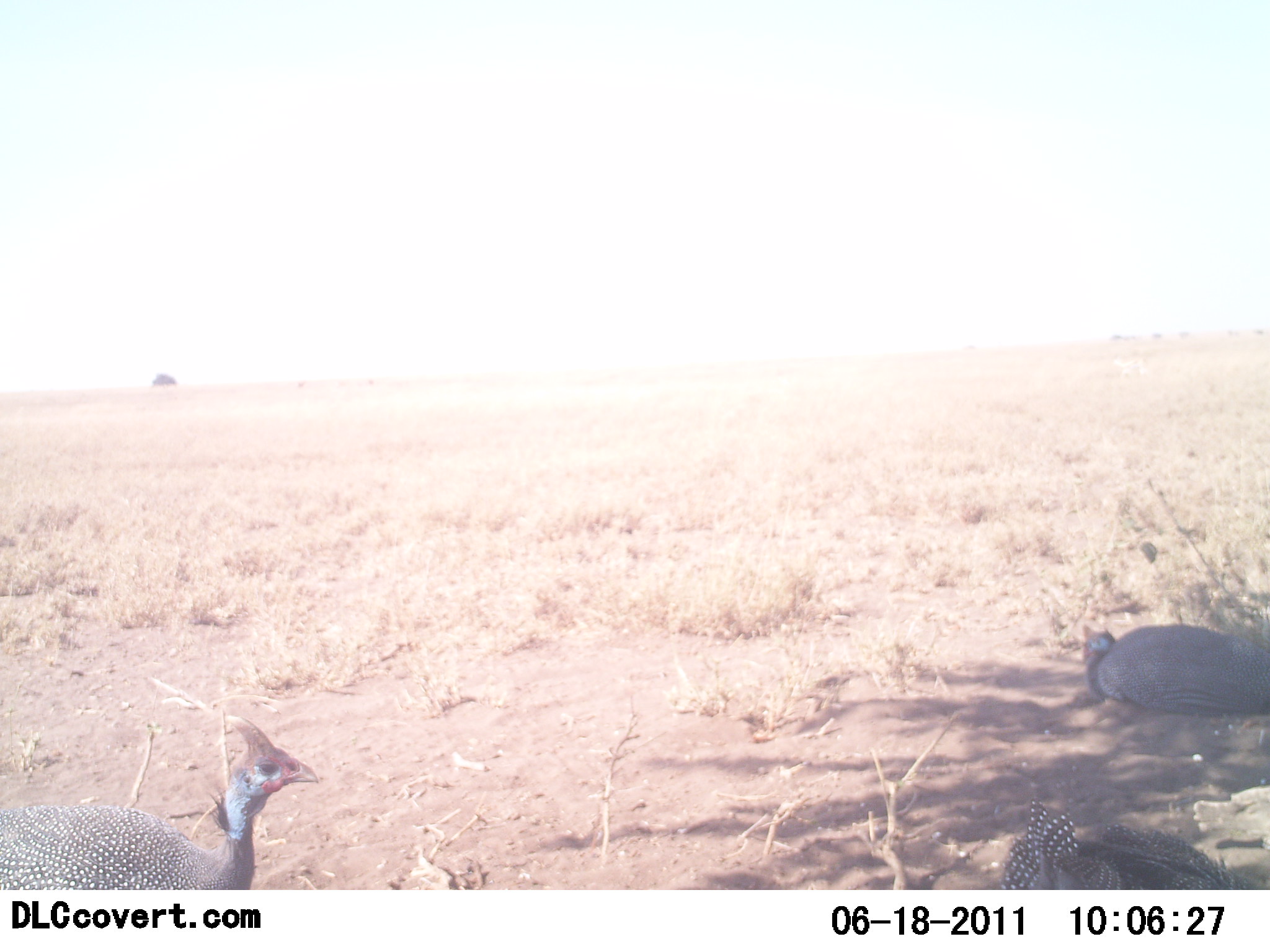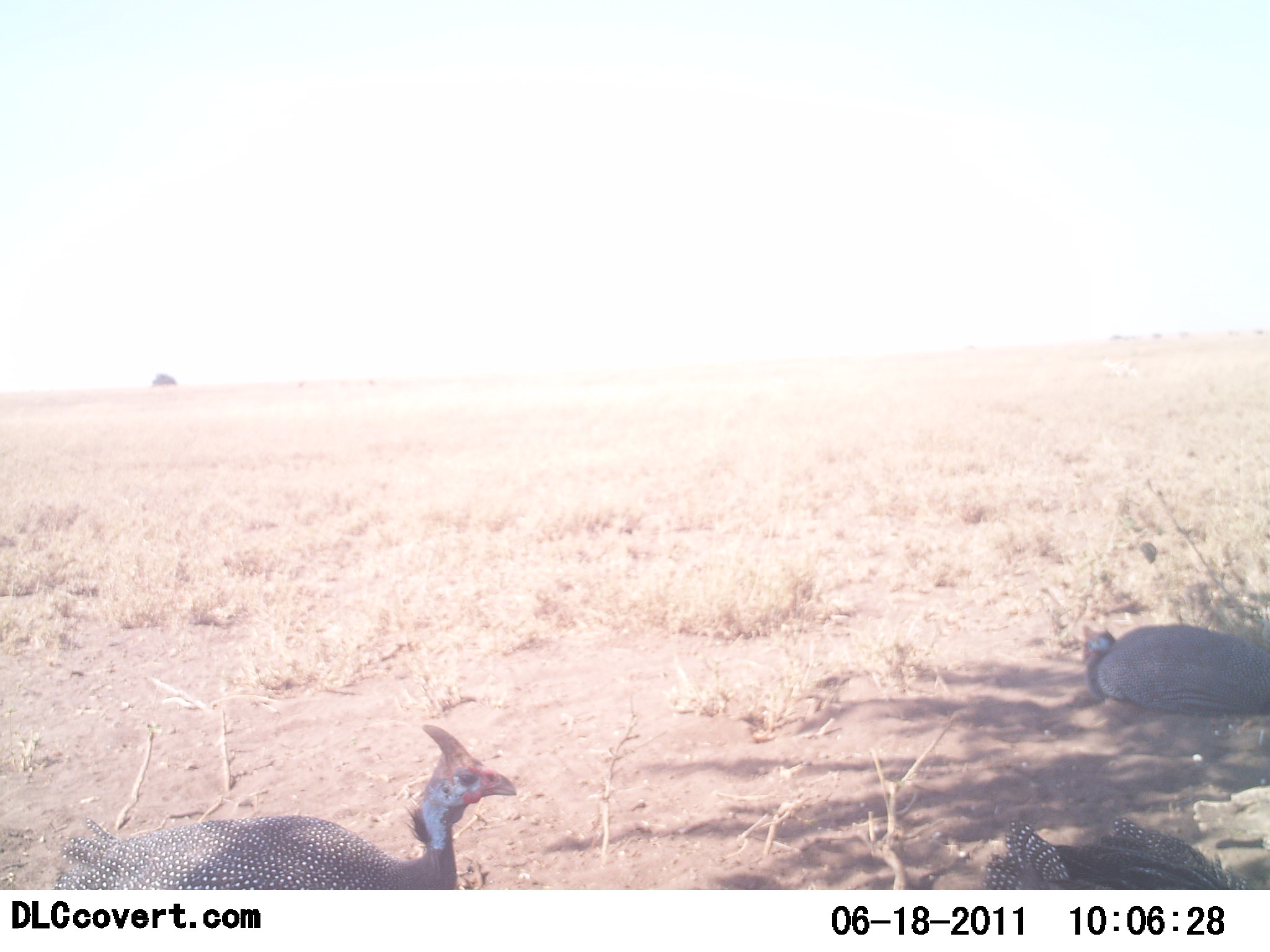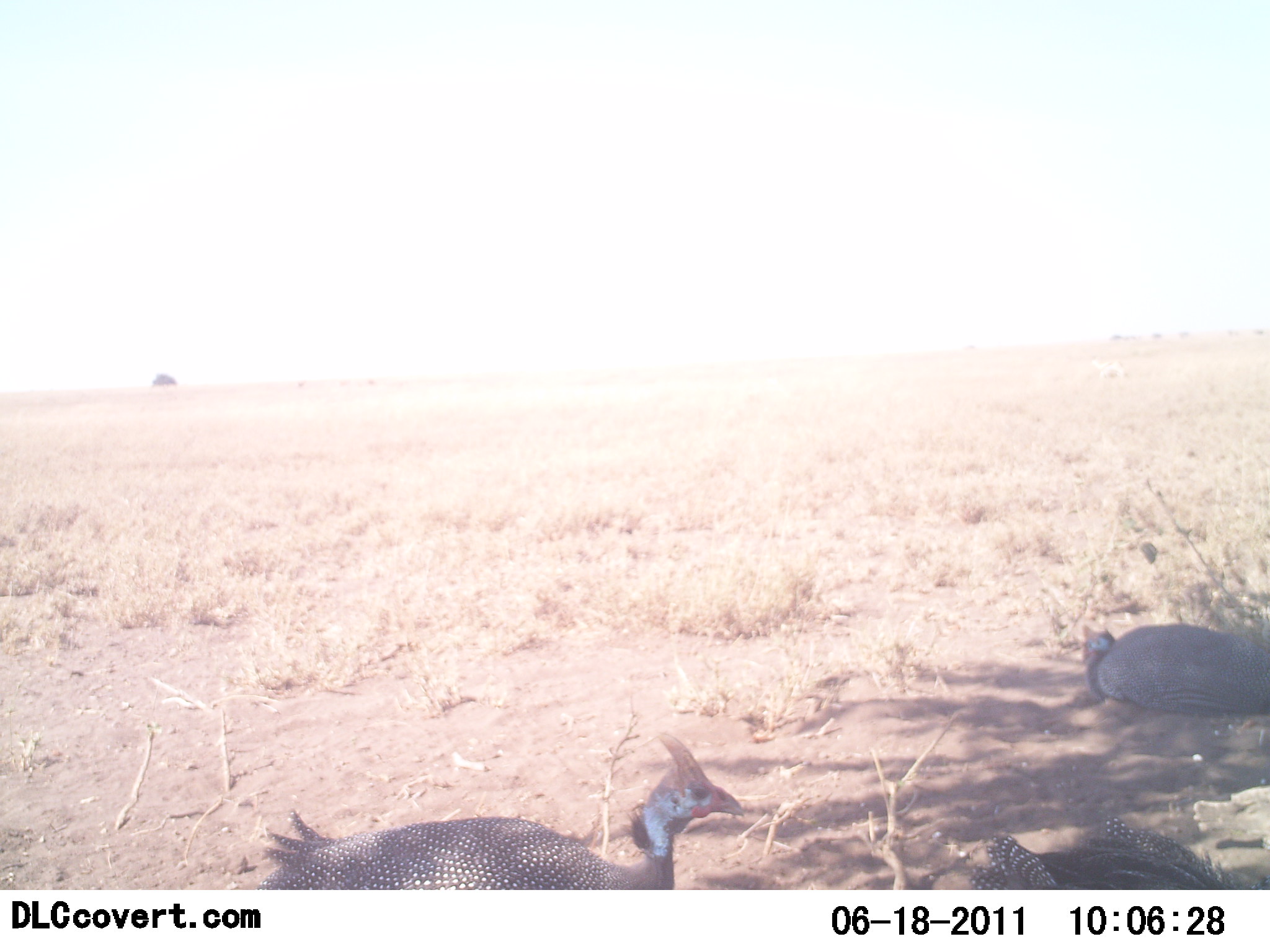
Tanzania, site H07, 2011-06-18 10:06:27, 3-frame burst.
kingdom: Animalia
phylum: Chordata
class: Aves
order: Galliformes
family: Numididae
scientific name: Numididae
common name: guinea fowl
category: guineafowl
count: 3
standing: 43%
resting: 86%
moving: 64%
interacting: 0%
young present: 0%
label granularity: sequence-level